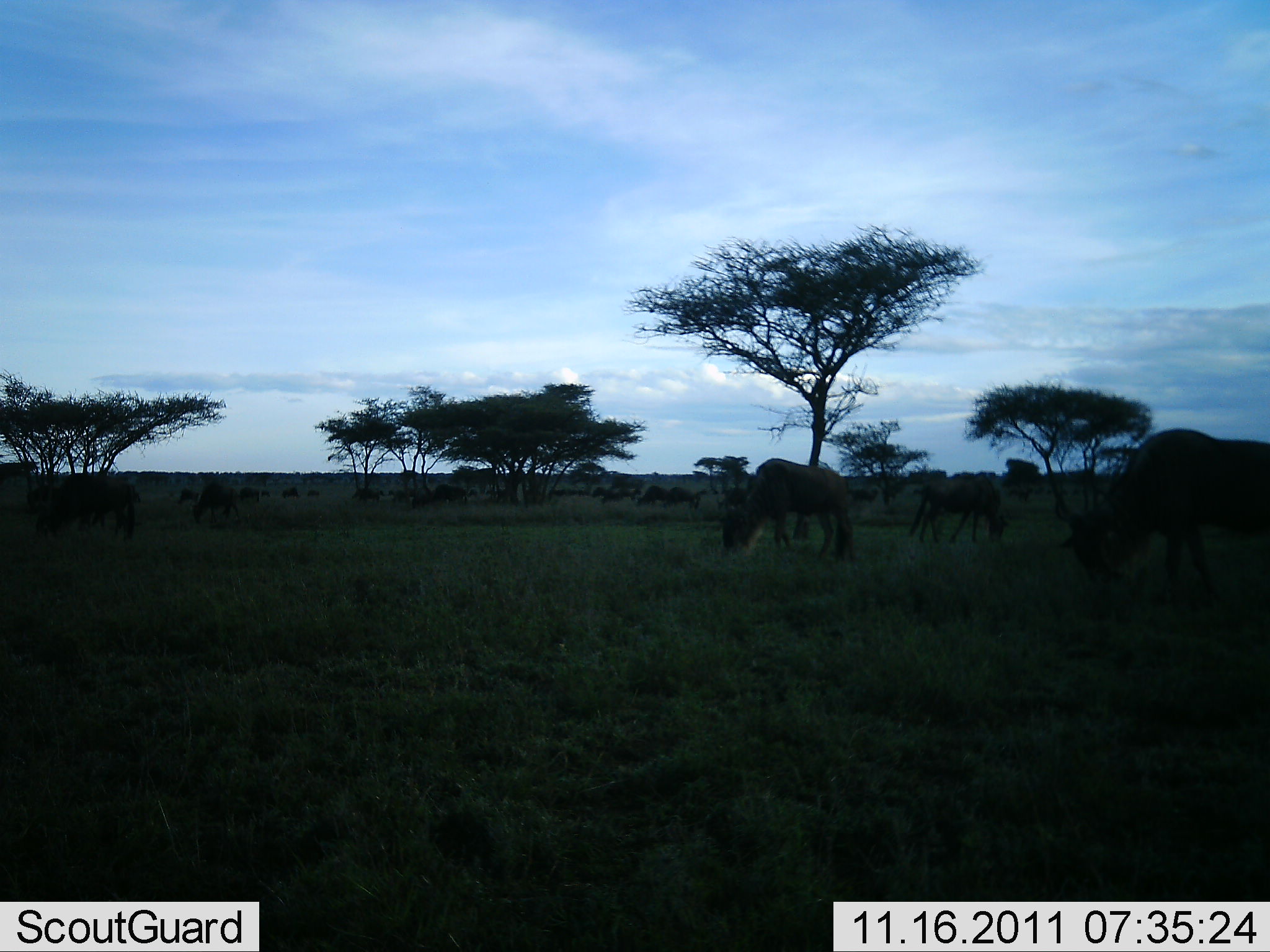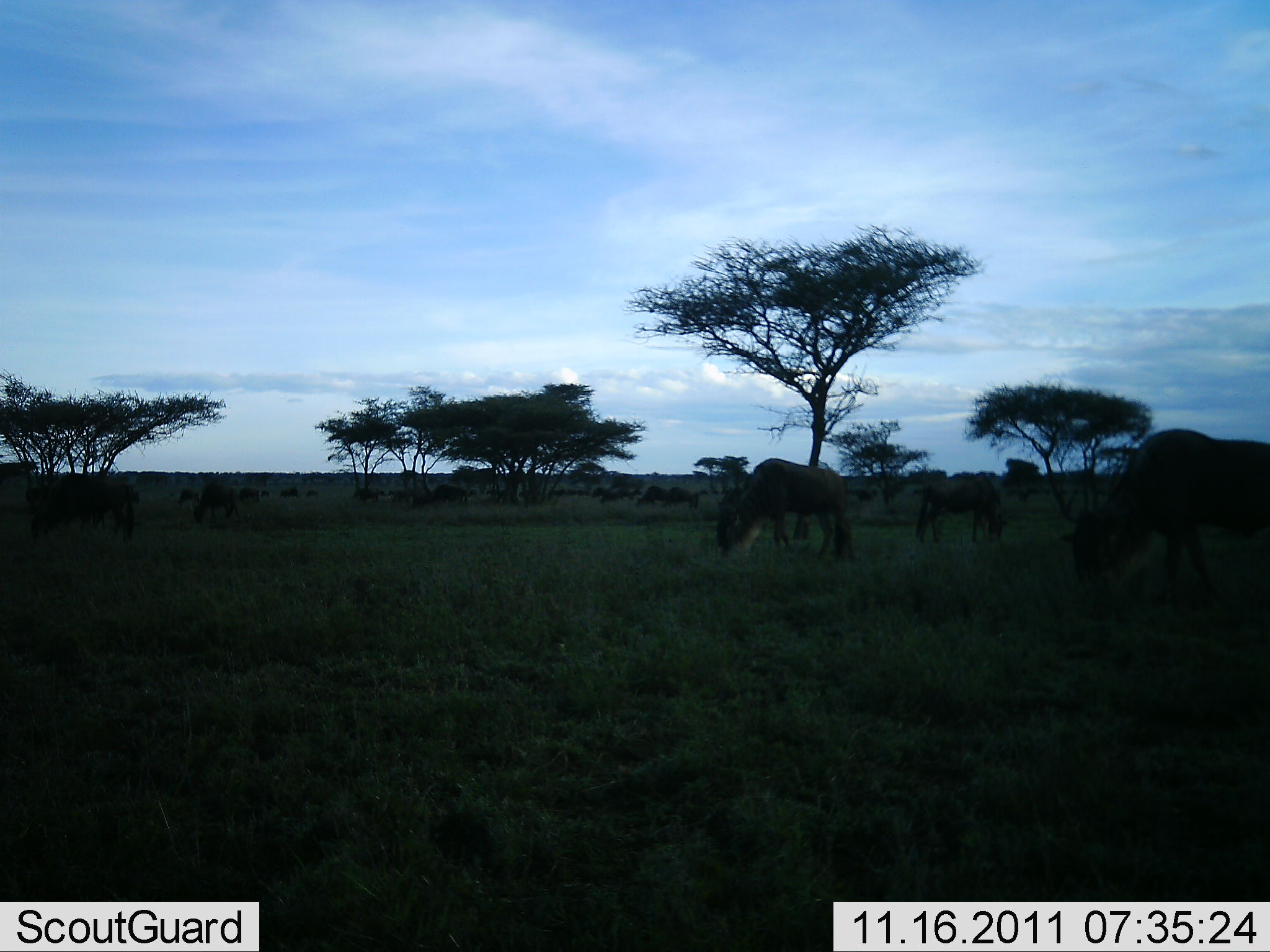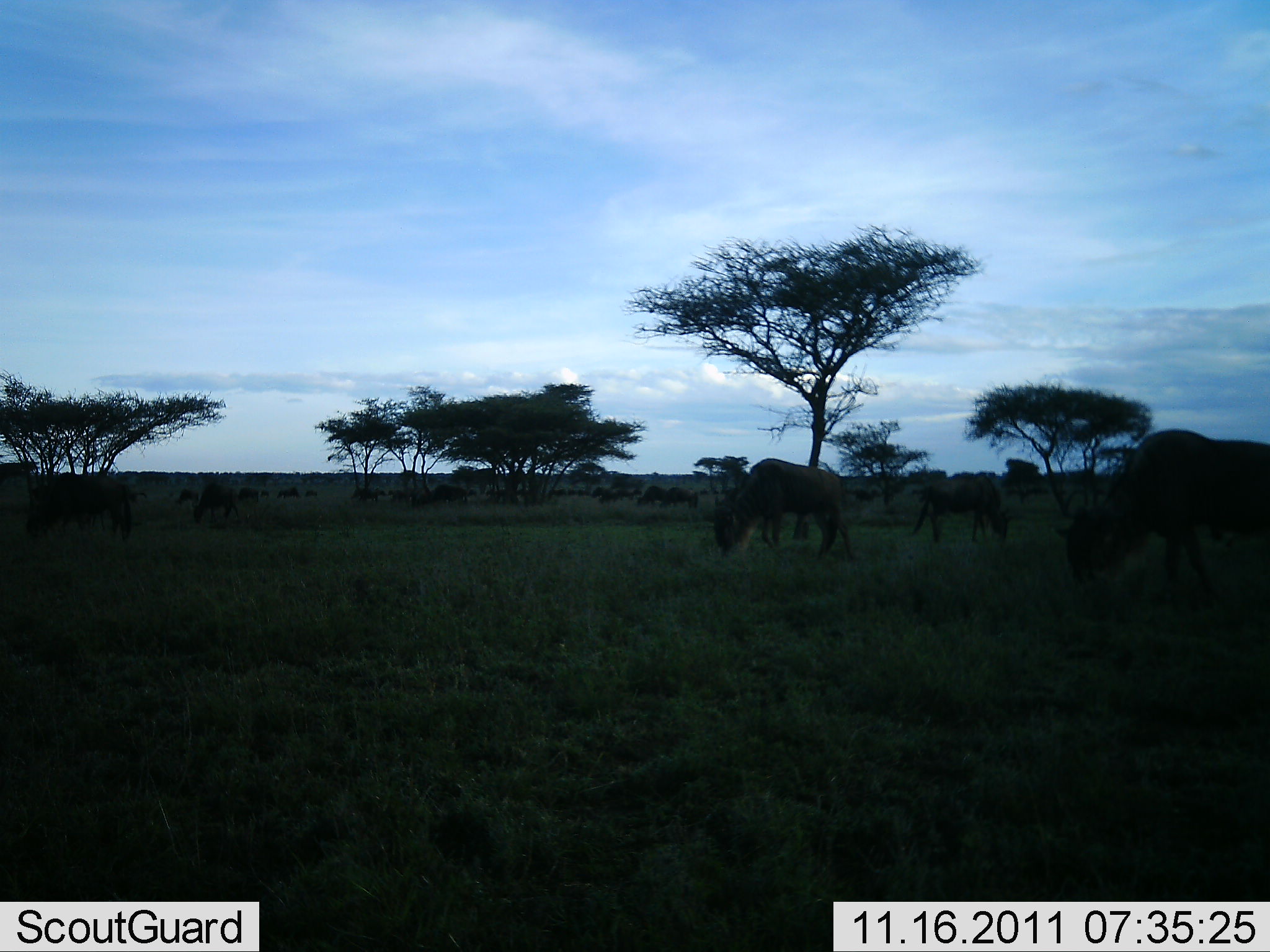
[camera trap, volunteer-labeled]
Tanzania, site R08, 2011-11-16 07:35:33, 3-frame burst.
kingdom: Animalia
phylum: Chordata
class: Mammalia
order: Artiodactyla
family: Bovidae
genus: Connochaetes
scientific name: Connochaetes taurinus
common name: blue wildebeest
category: wildebeest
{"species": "wildebeest (blue wildebeest) (Connochaetes taurinus)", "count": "11-50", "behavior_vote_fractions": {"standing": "30%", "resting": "0%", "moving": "0%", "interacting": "0%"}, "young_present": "0%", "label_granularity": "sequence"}